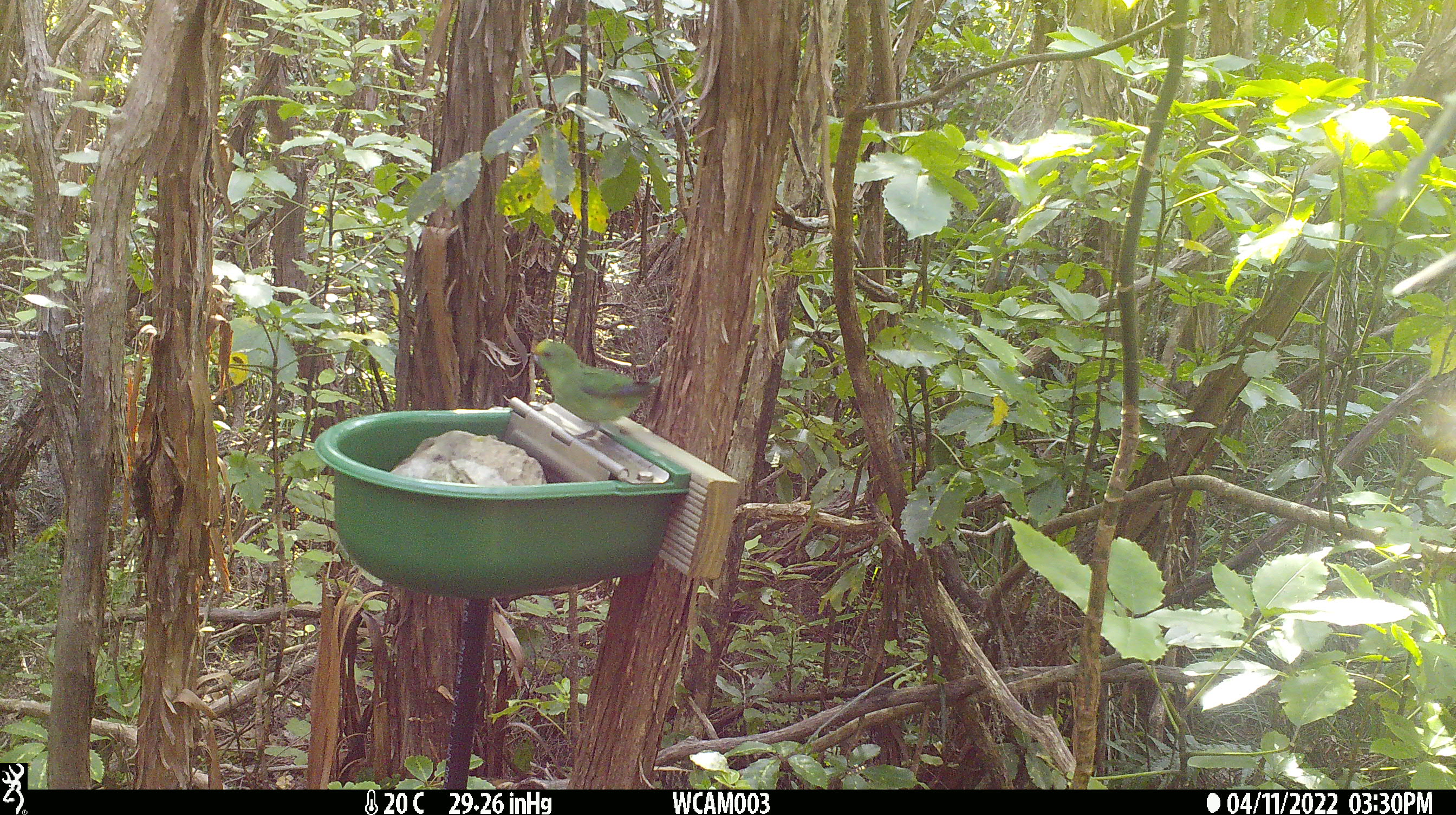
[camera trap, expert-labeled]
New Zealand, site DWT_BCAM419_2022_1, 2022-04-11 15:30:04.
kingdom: Animalia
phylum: Chordata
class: Aves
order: Psittaciformes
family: Psittaculidae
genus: Cyanoramphus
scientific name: Cyanoramphus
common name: parakeet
Parakeet (Cyanoramphus).